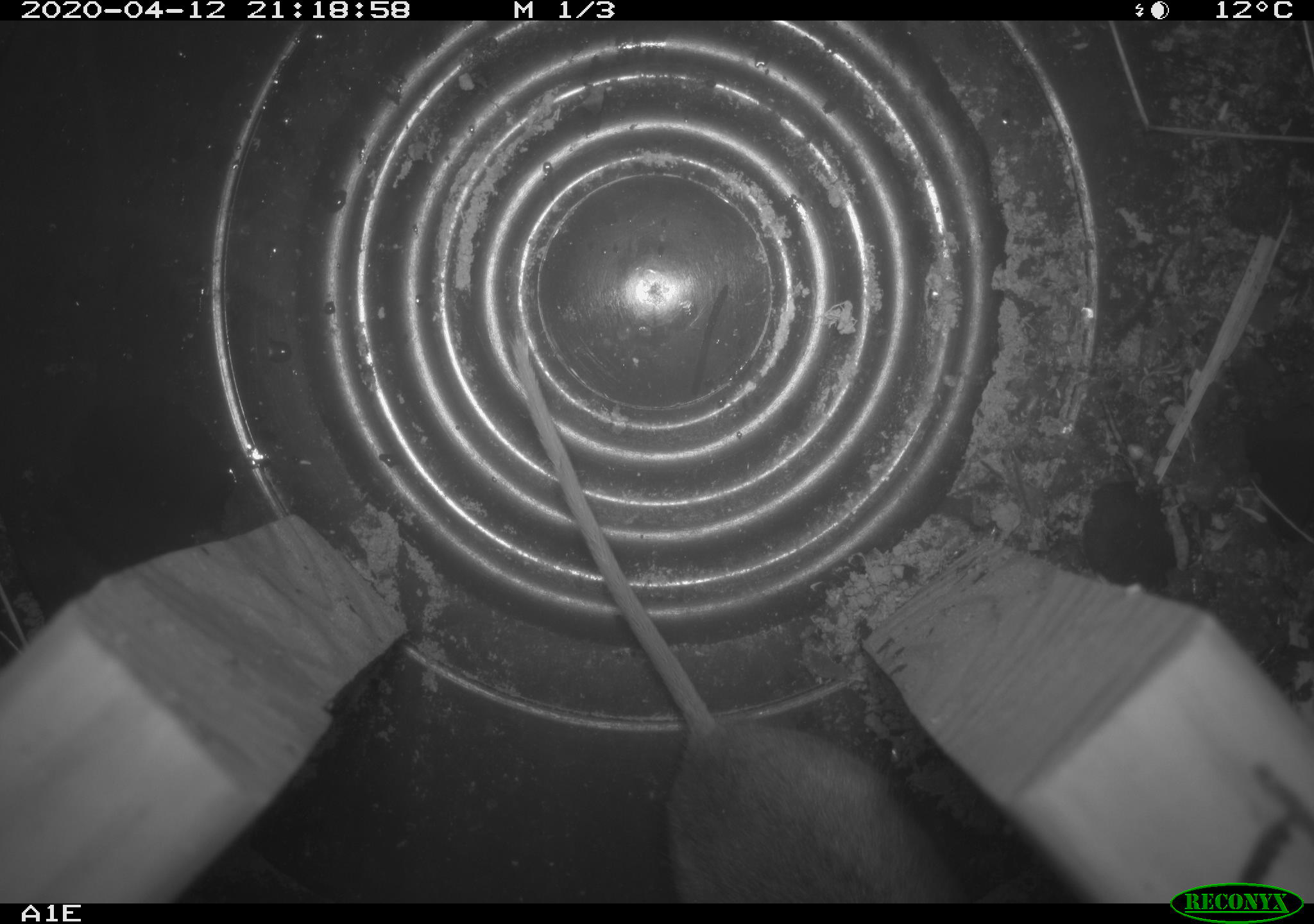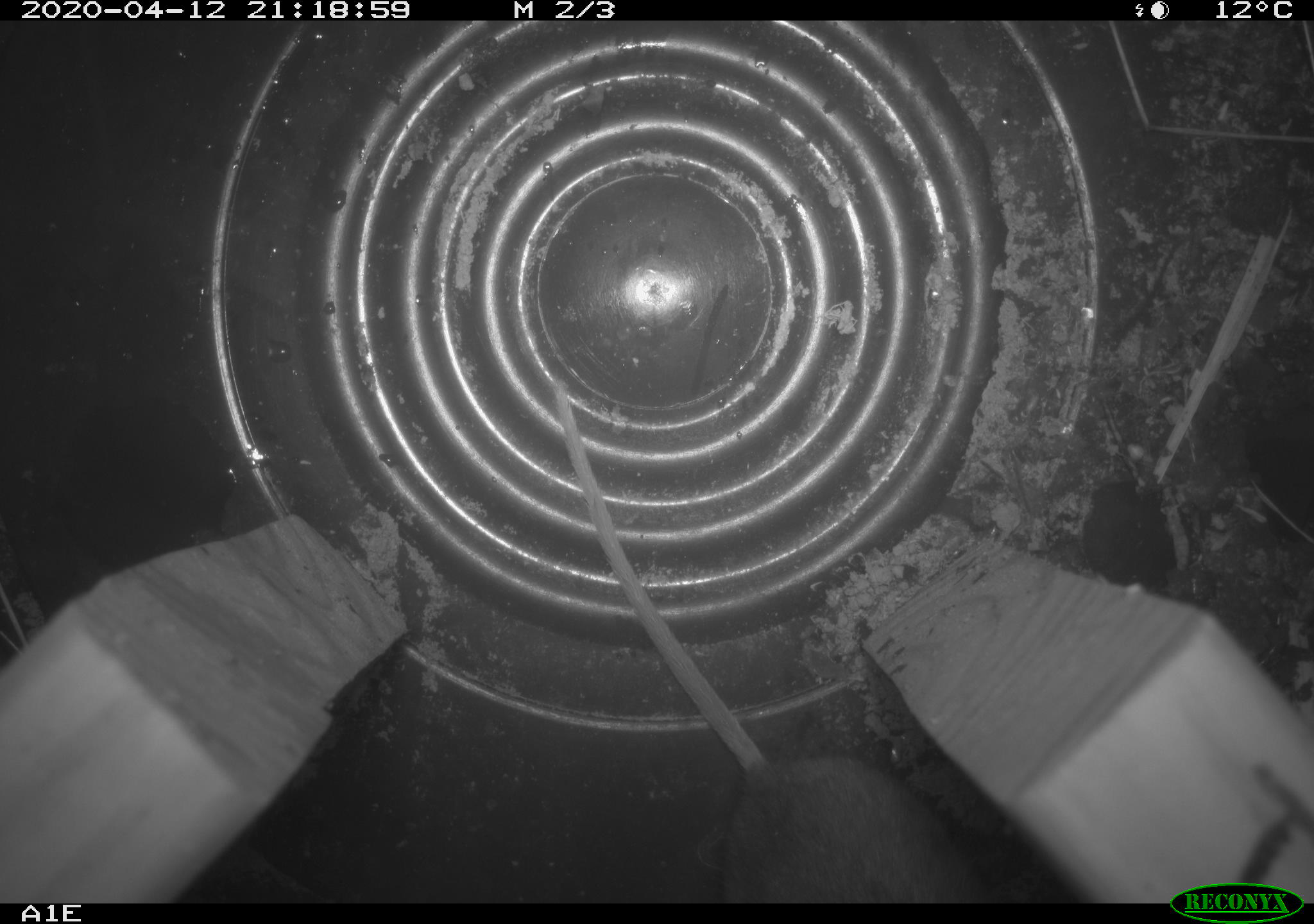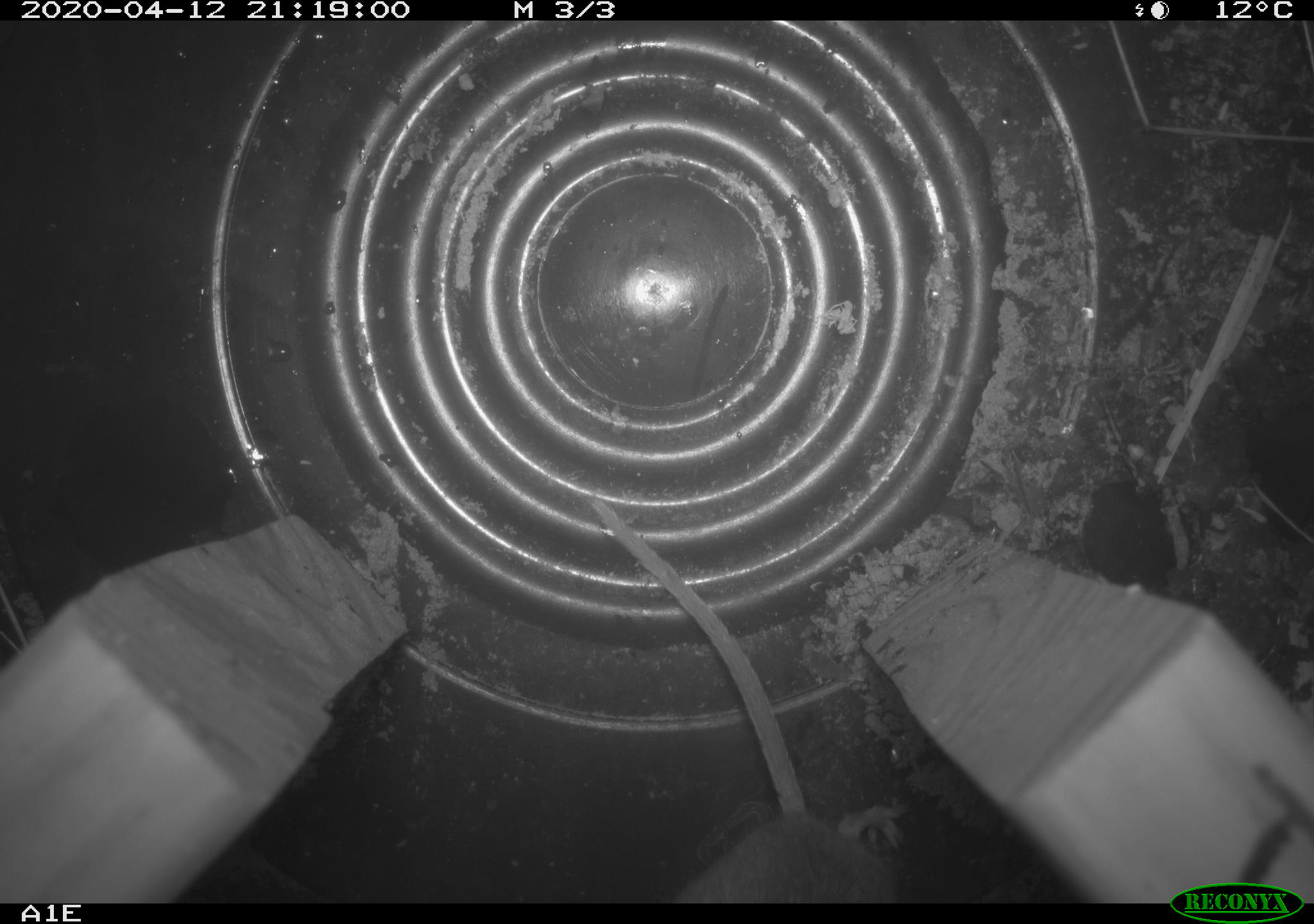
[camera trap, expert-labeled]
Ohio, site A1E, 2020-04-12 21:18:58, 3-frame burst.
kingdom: Animalia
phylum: Chordata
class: Mammalia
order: Rodentia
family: Cricetidae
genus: Peromyscus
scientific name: Peromyscus leucopus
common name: white-footed mouse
White-footed mouse (Peromyscus leucopus).